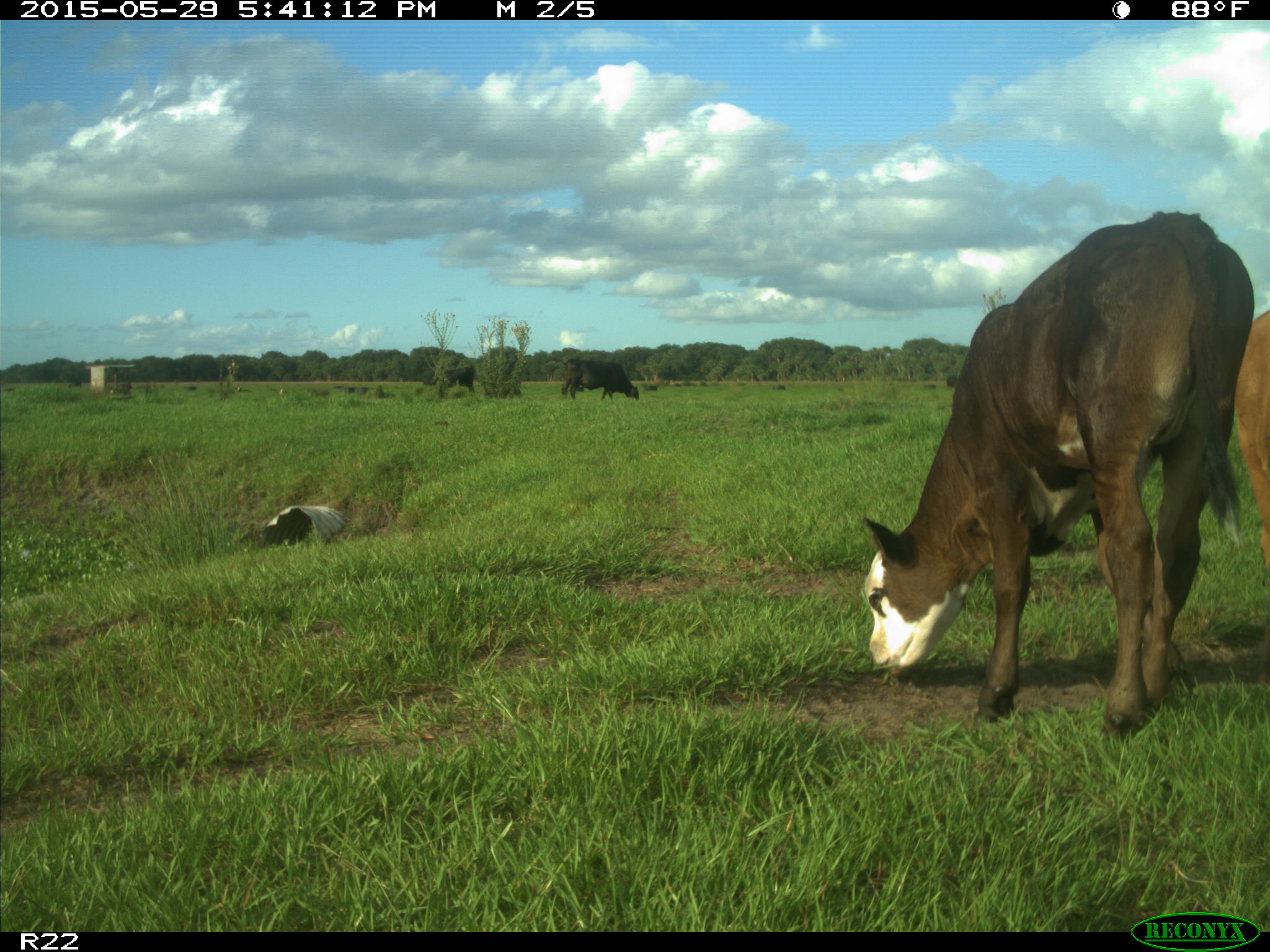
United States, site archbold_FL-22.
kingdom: Animalia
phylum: Chordata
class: Mammalia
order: Artiodactyla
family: Bovidae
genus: Bos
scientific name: Bos taurus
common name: domestic cow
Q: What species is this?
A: Bos taurus (domestic cow).